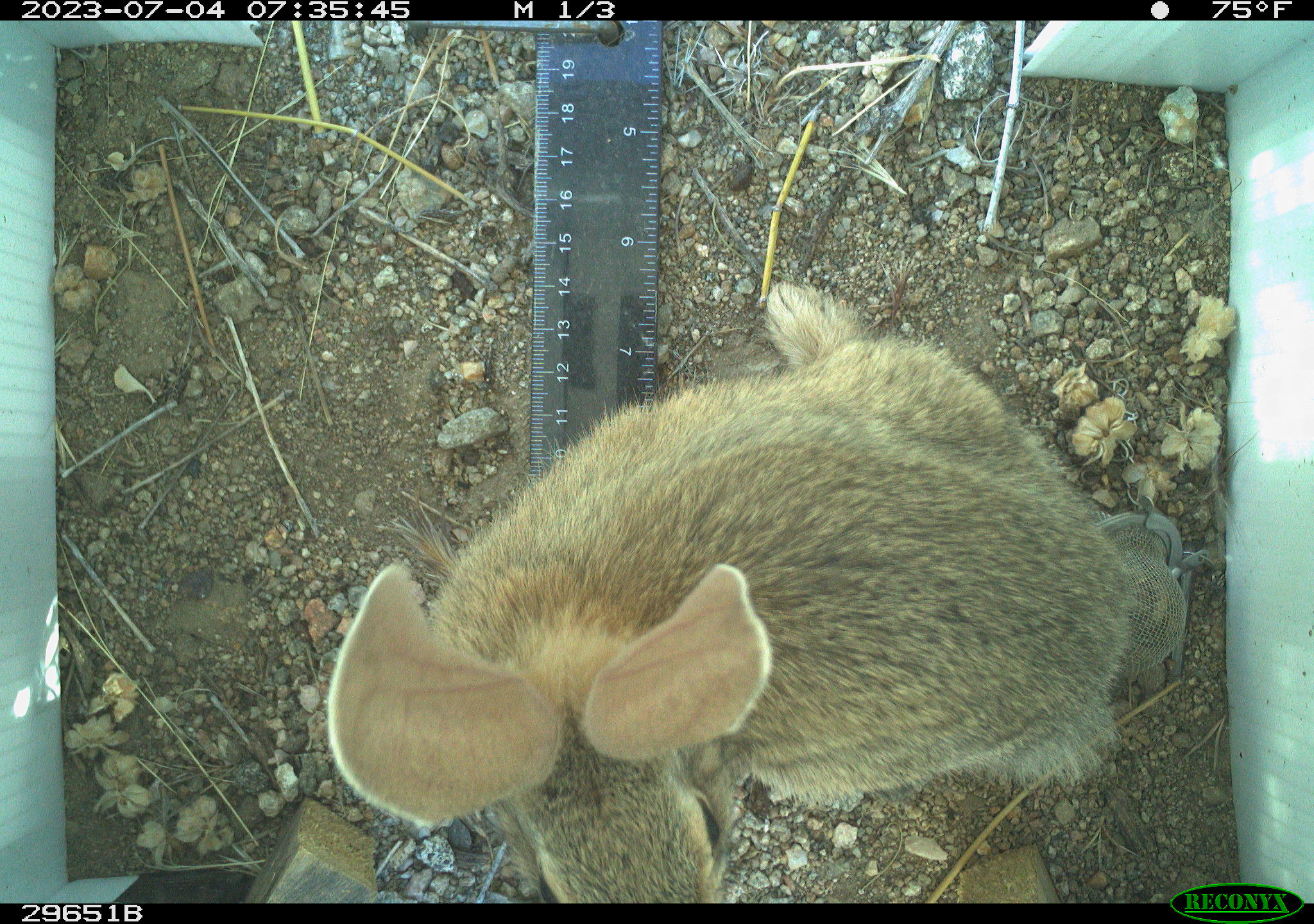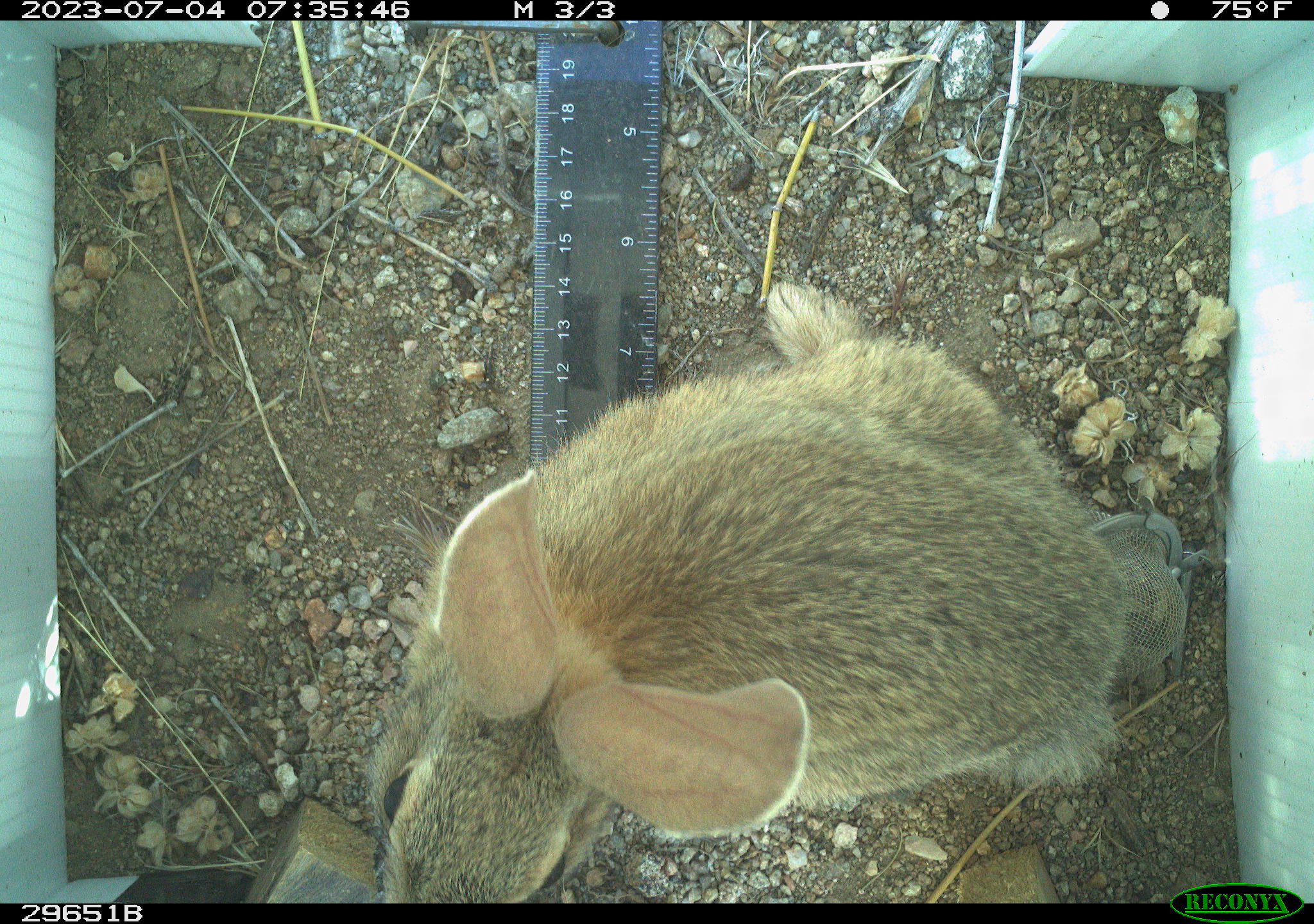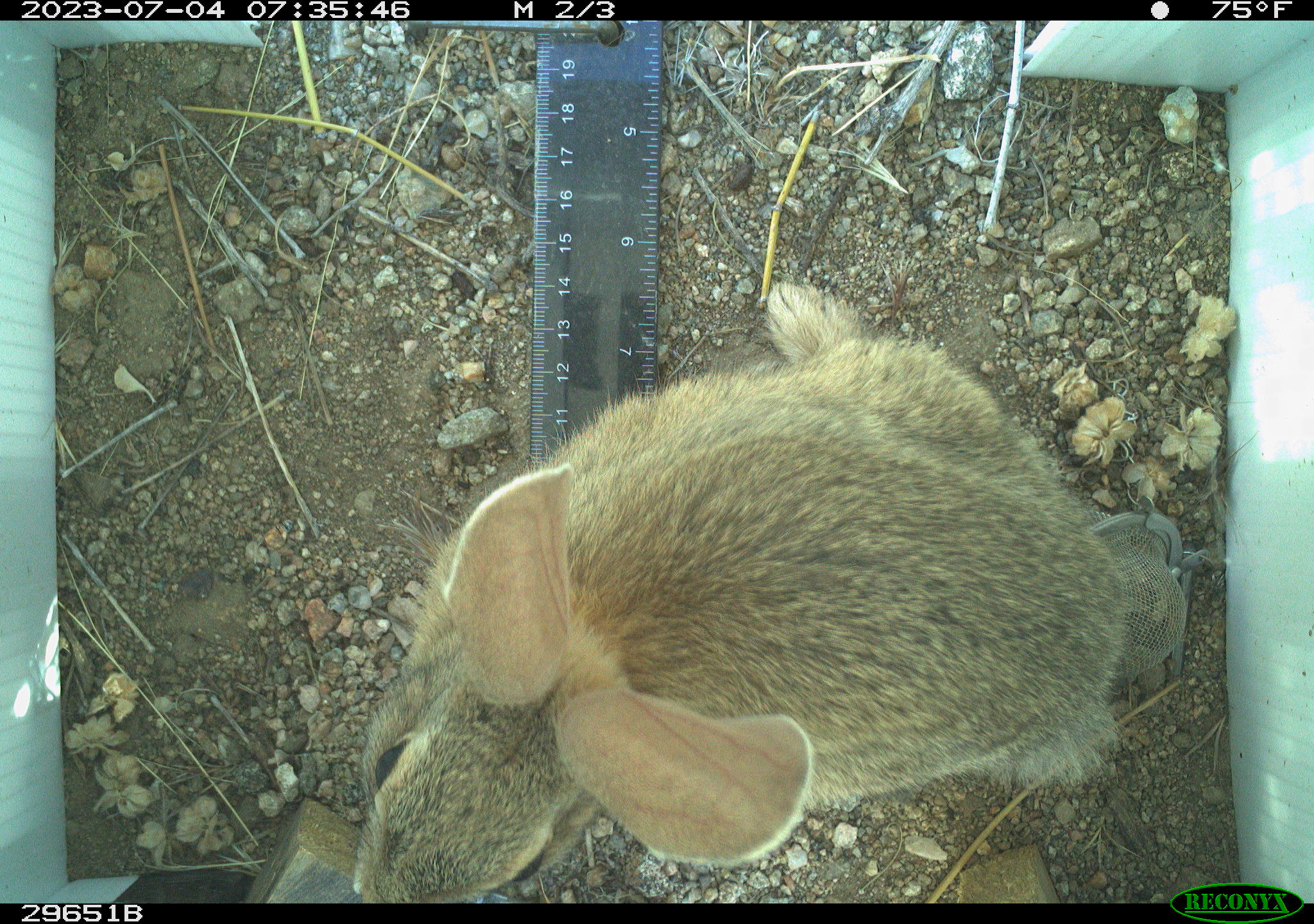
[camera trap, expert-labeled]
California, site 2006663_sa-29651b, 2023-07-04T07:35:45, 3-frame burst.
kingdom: Animalia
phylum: Chordata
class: Mammalia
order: Lagomorpha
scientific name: Lagomorpha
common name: hares, rabbits, and pikas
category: lagomorpha order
Lagomorpha order (hares, rabbits, and pikas) (Lagomorpha).